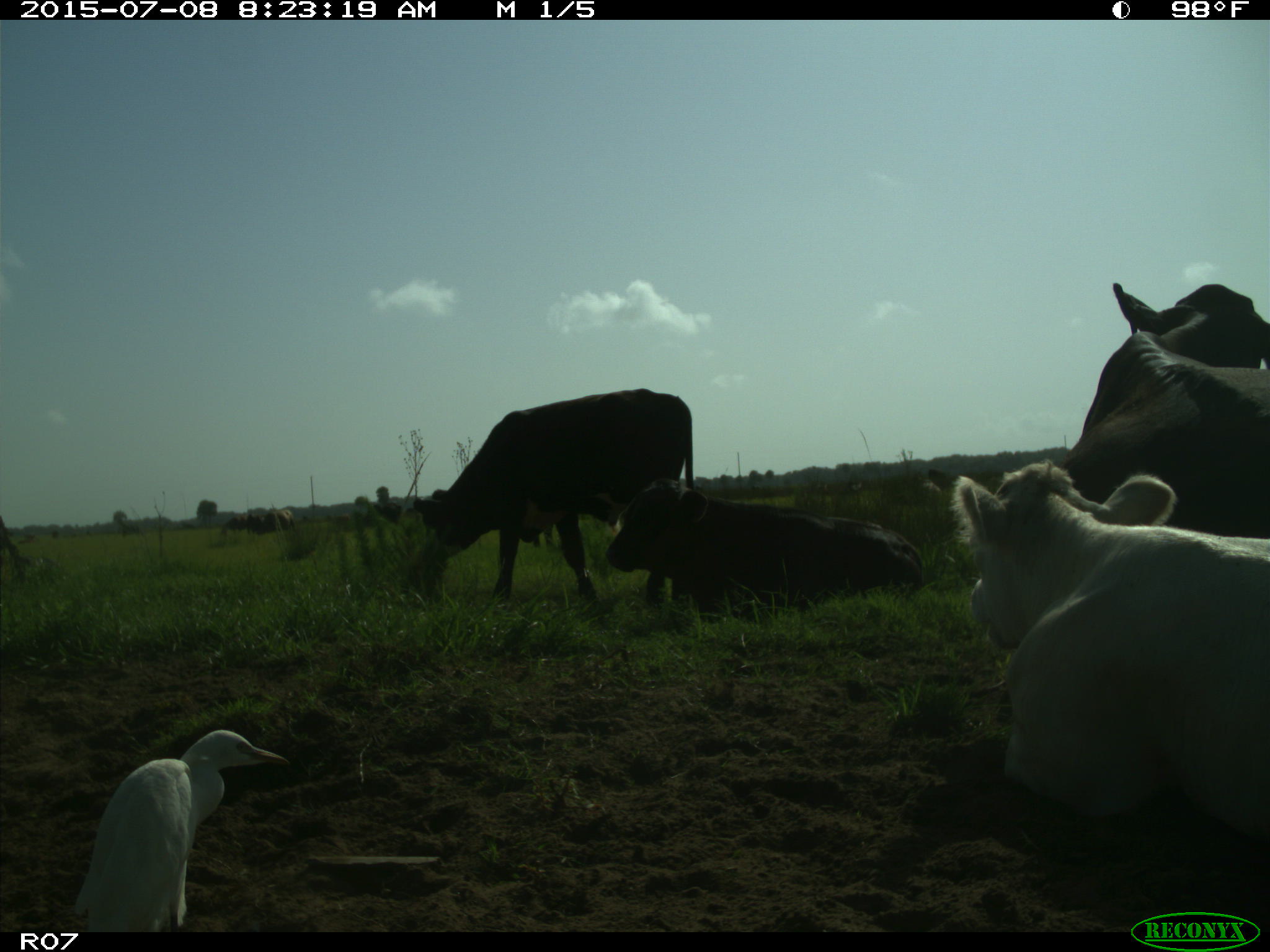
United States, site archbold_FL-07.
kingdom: Animalia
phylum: Chordata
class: Mammalia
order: Artiodactyla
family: Bovidae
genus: Bos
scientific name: Bos taurus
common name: domestic cow